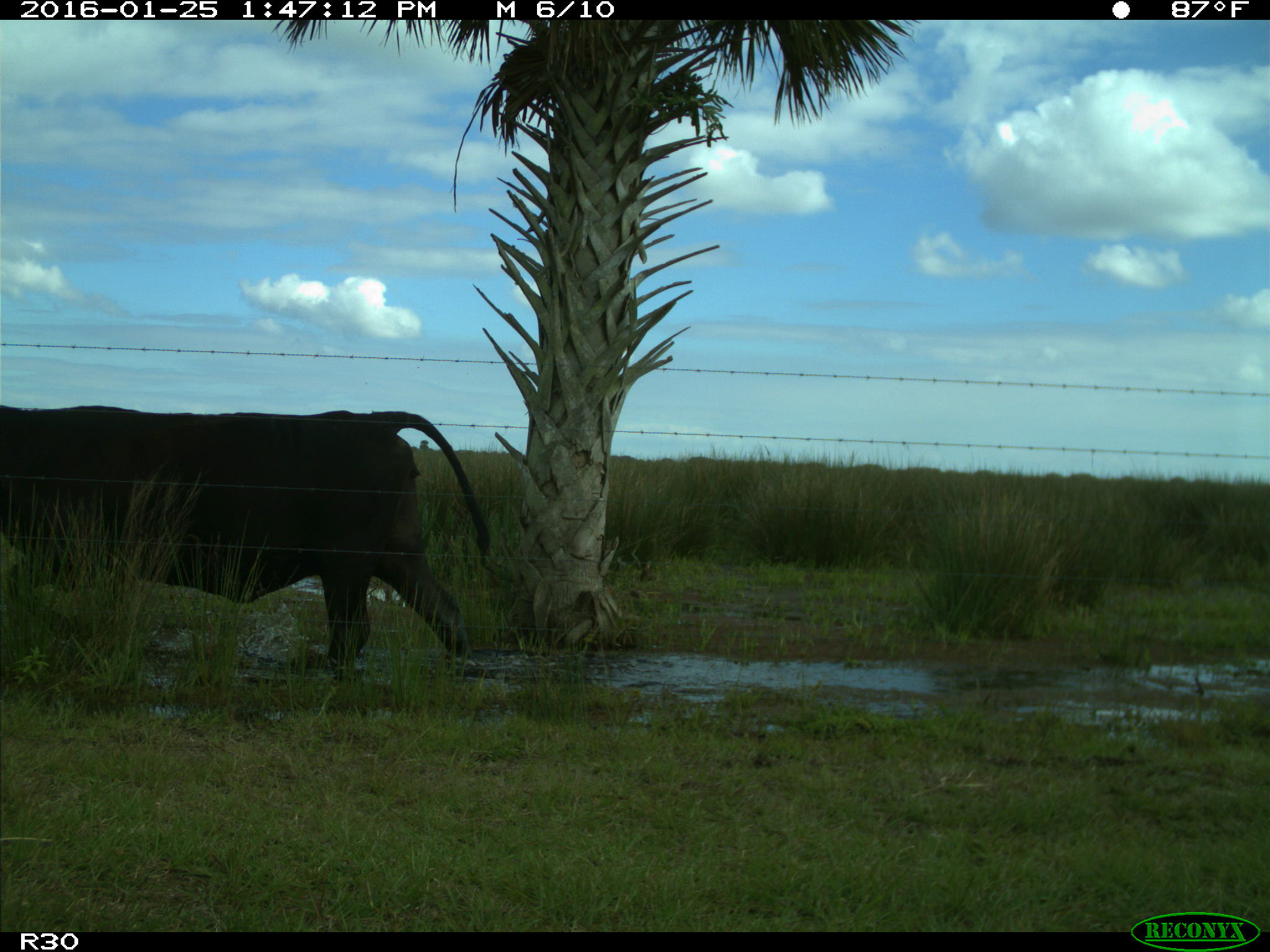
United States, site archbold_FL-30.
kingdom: Animalia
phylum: Chordata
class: Mammalia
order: Artiodactyla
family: Bovidae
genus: Bos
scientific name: Bos taurus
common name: domestic cow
Bos taurus (domestic cow).